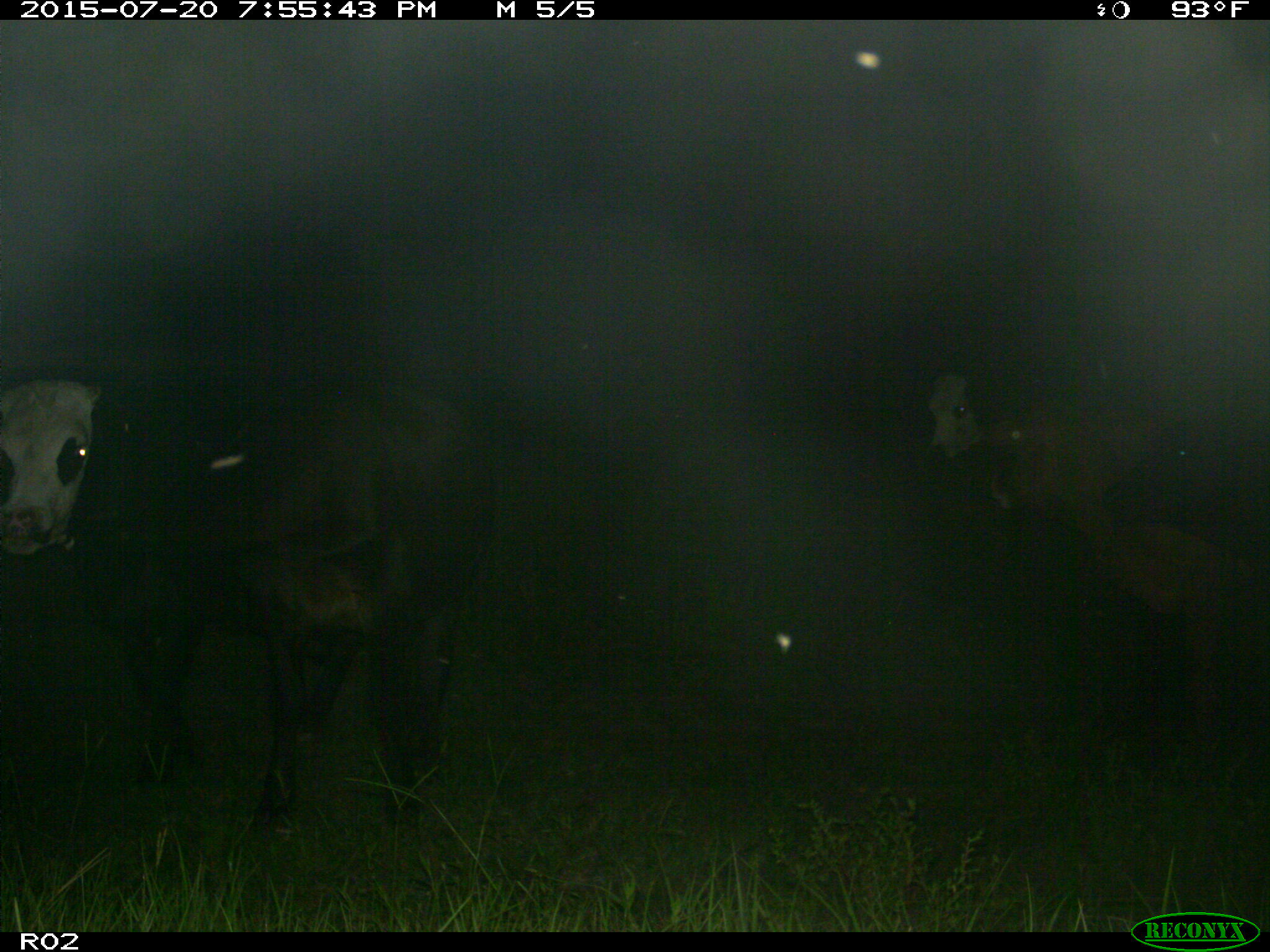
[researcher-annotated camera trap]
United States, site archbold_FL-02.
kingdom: Animalia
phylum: Chordata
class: Mammalia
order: Artiodactyla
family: Bovidae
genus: Bos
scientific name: Bos taurus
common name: domestic cow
Bos taurus (domestic cow).